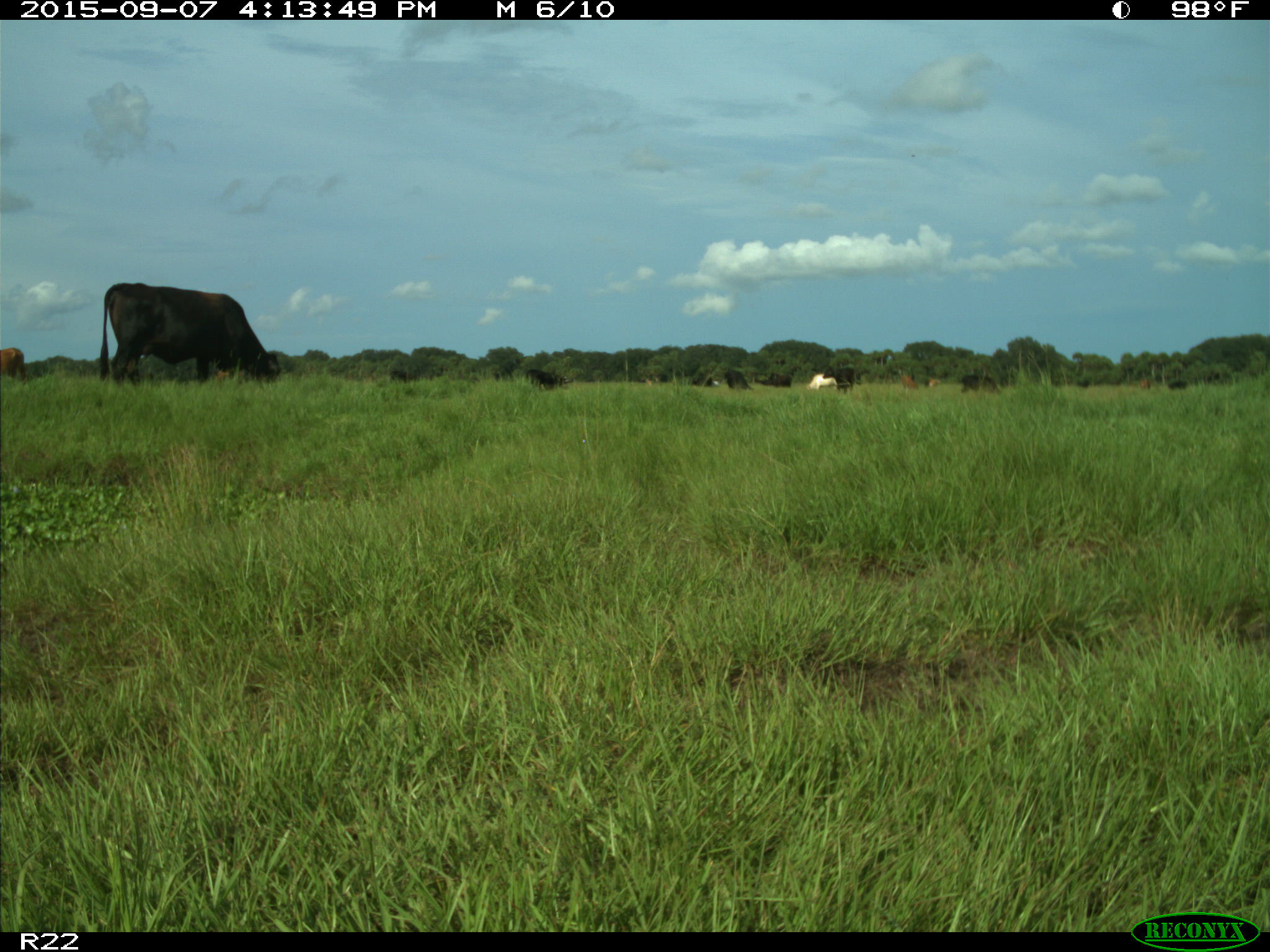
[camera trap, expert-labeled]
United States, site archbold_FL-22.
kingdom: Animalia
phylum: Chordata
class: Mammalia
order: Artiodactyla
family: Bovidae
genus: Bos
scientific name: Bos taurus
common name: domestic cow